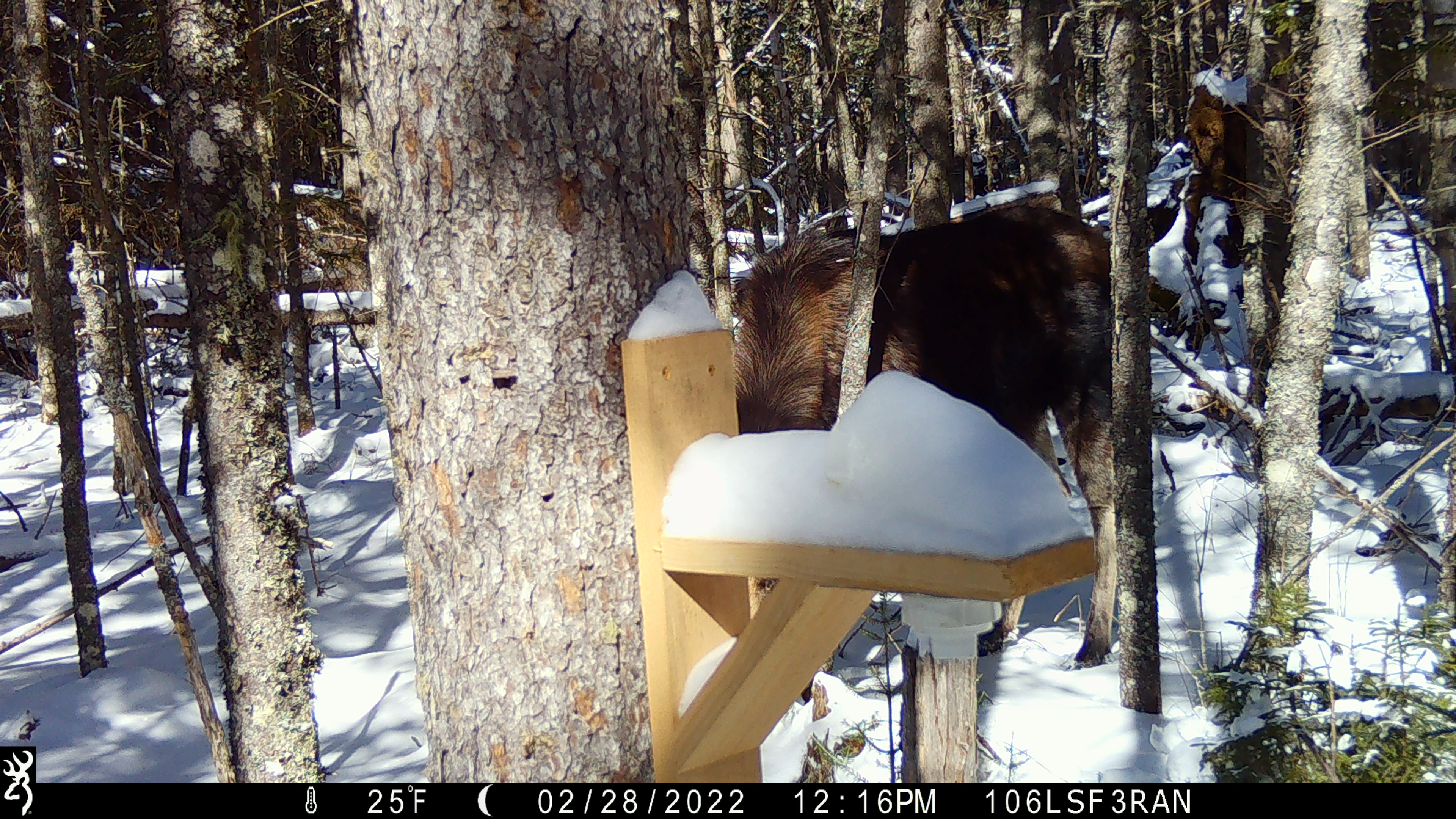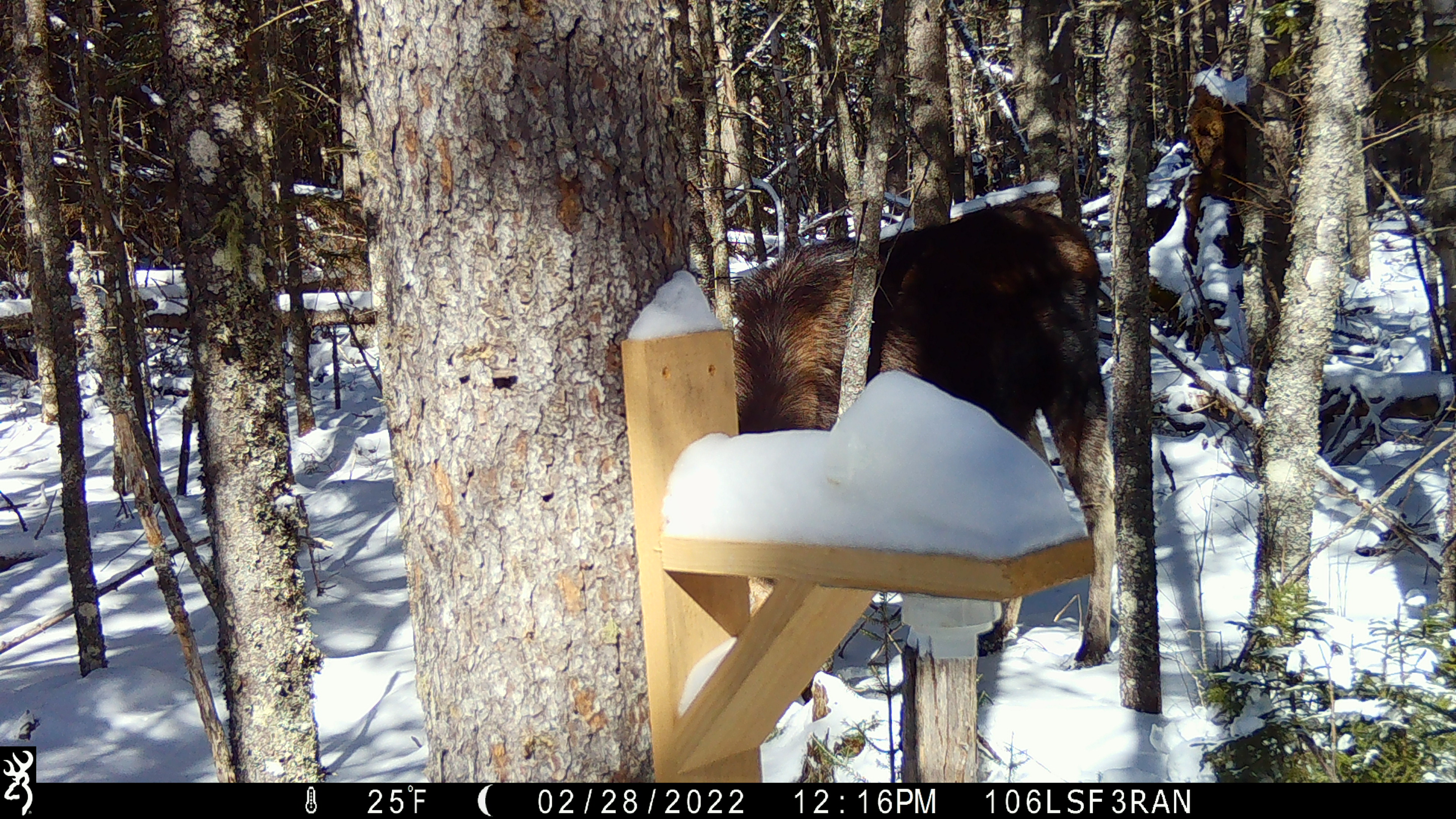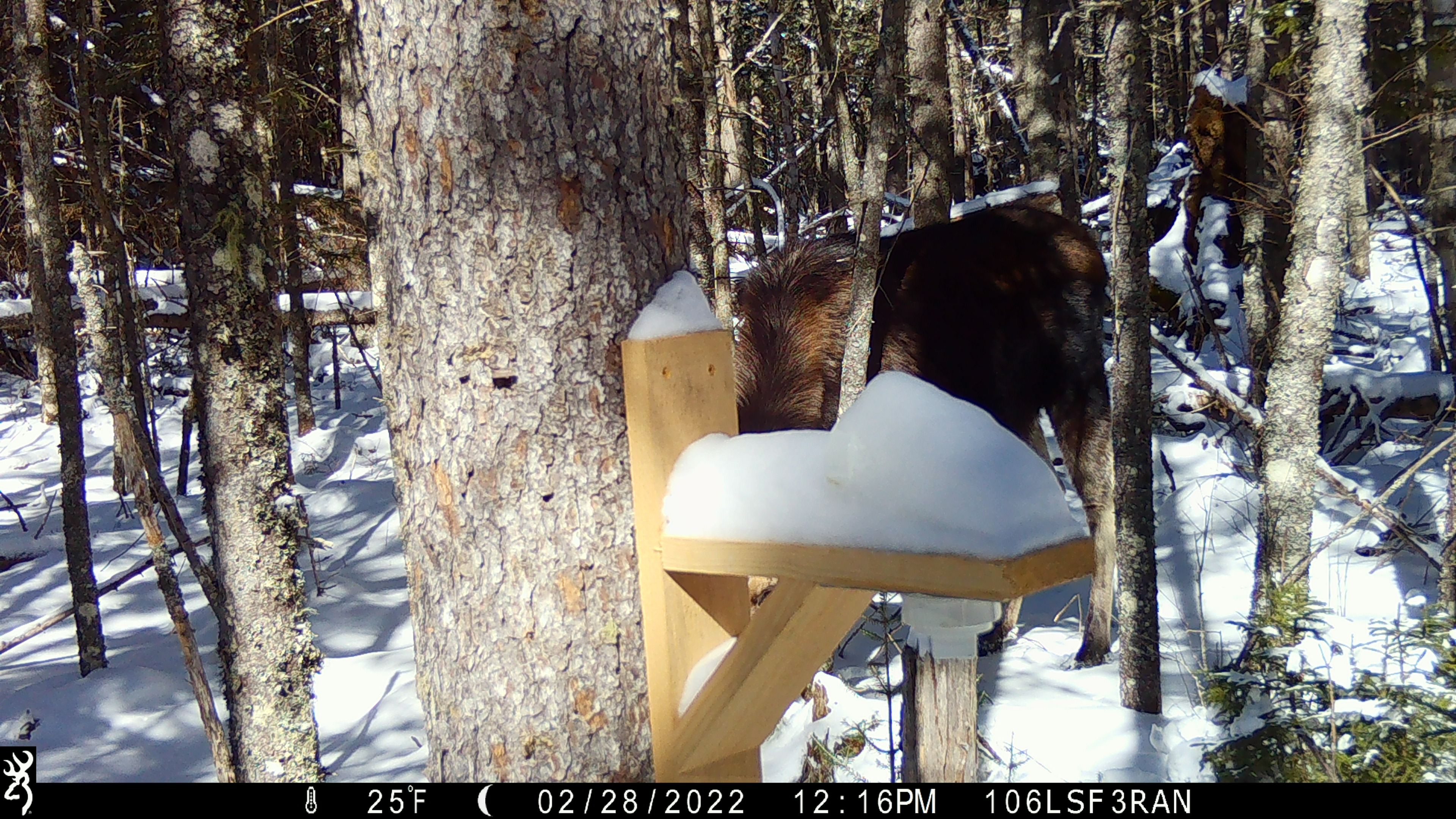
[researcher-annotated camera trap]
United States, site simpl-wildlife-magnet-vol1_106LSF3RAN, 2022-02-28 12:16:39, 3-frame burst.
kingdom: Animalia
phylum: Chordata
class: Mammalia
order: Artiodactyla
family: Cervidae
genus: Alces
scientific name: Alces alces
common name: moose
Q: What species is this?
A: Moose (Alces alces).